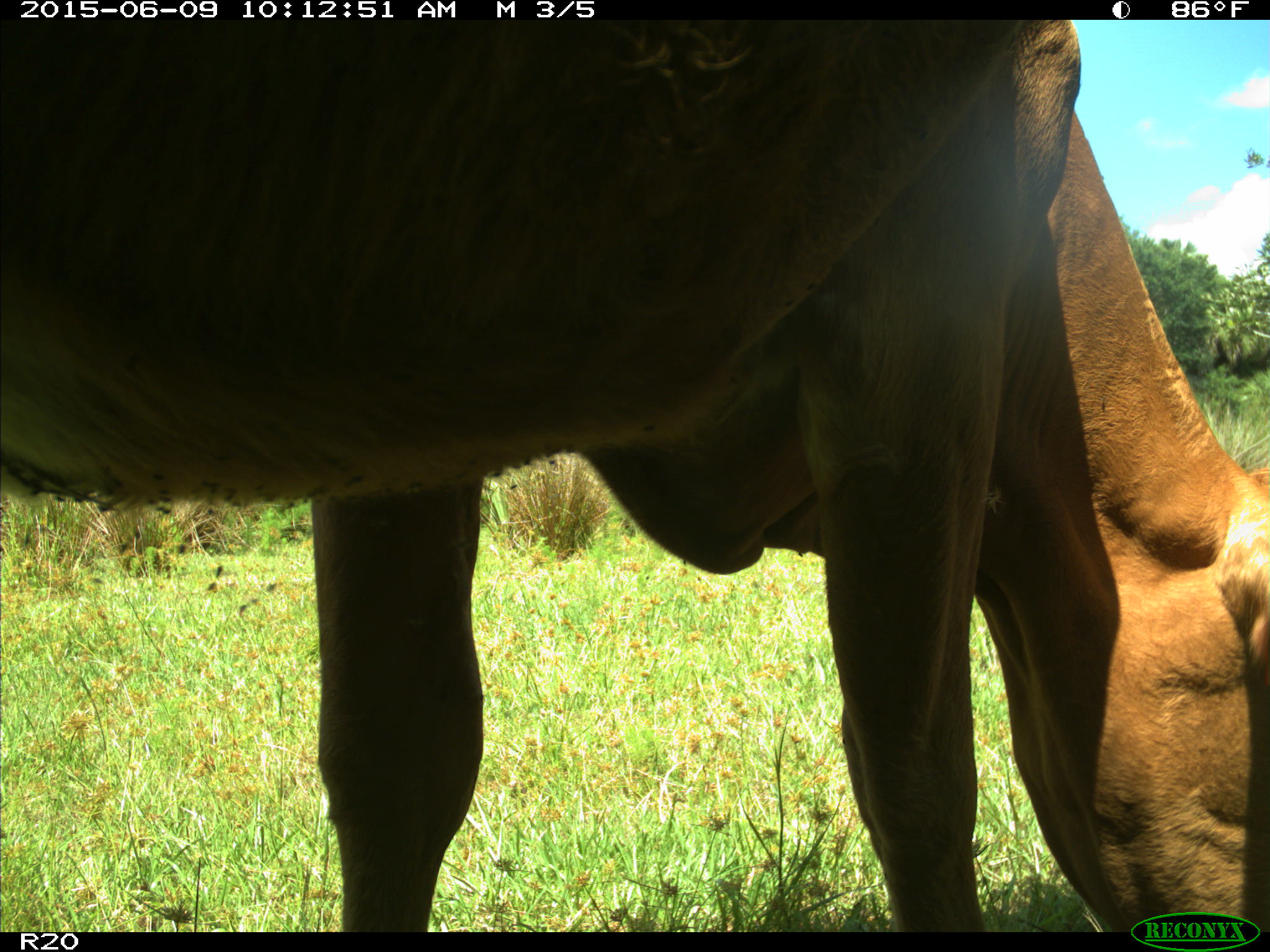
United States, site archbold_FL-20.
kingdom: Animalia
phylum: Chordata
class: Mammalia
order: Artiodactyla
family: Bovidae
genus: Bos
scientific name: Bos taurus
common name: domestic cow